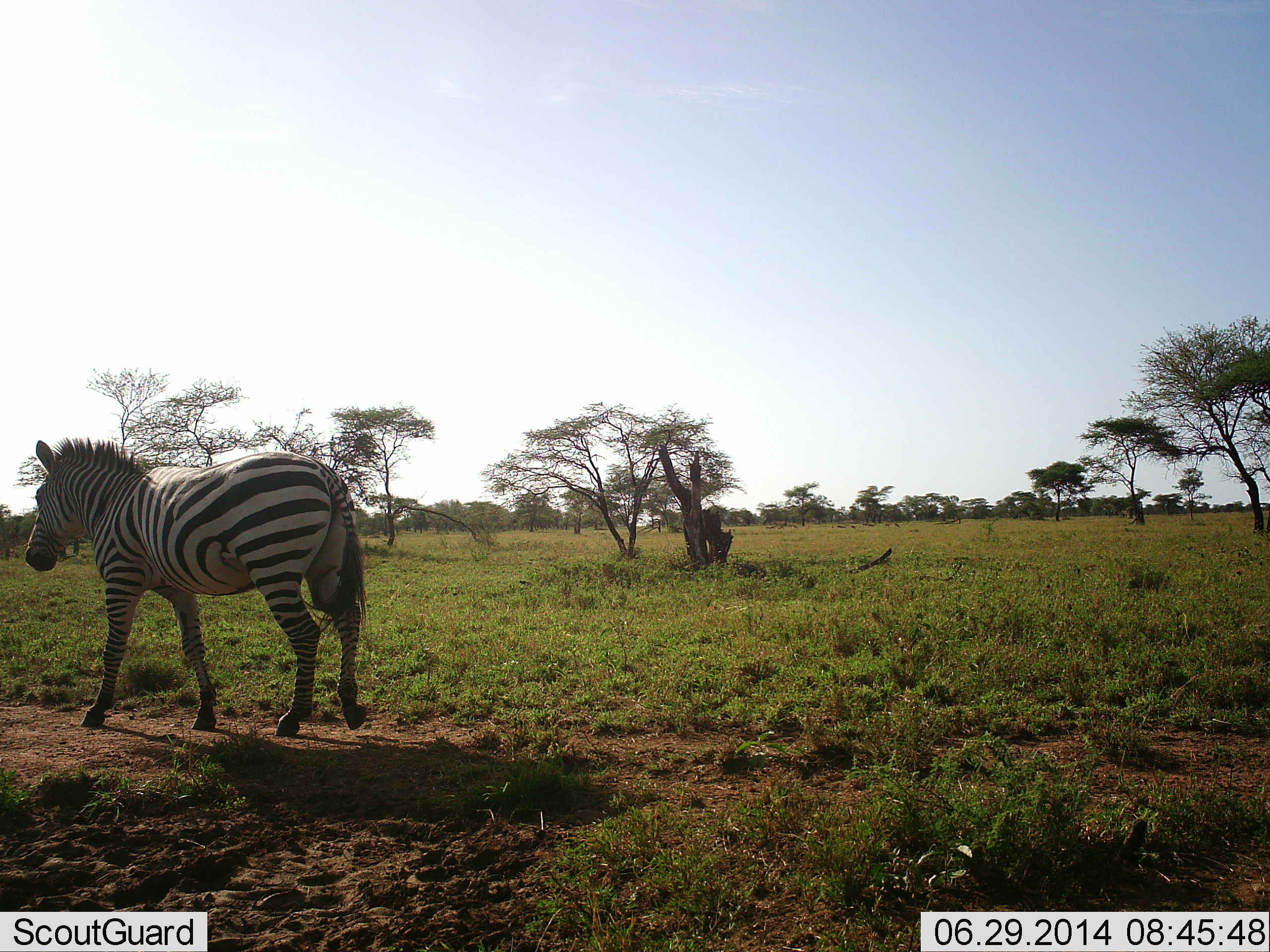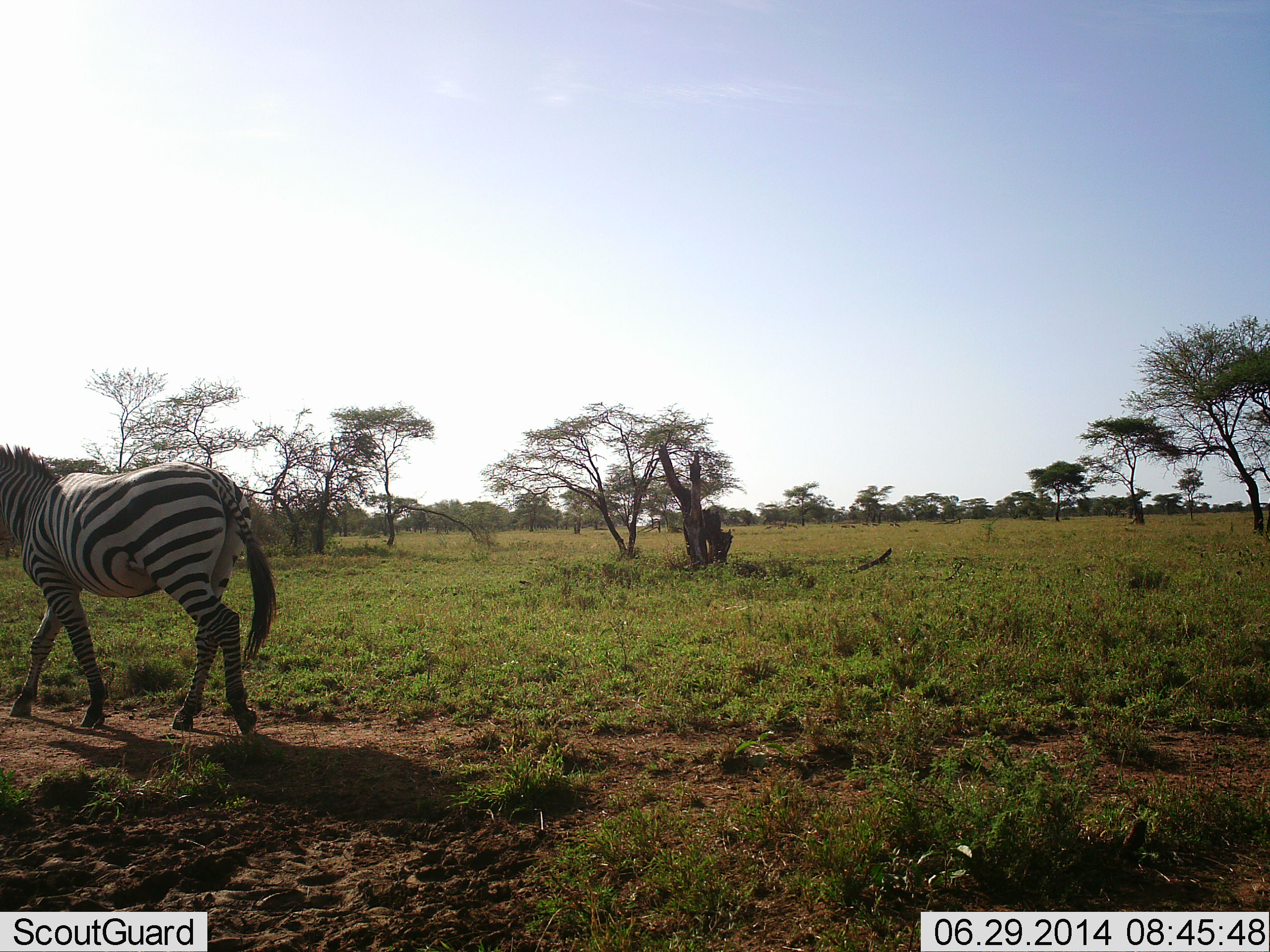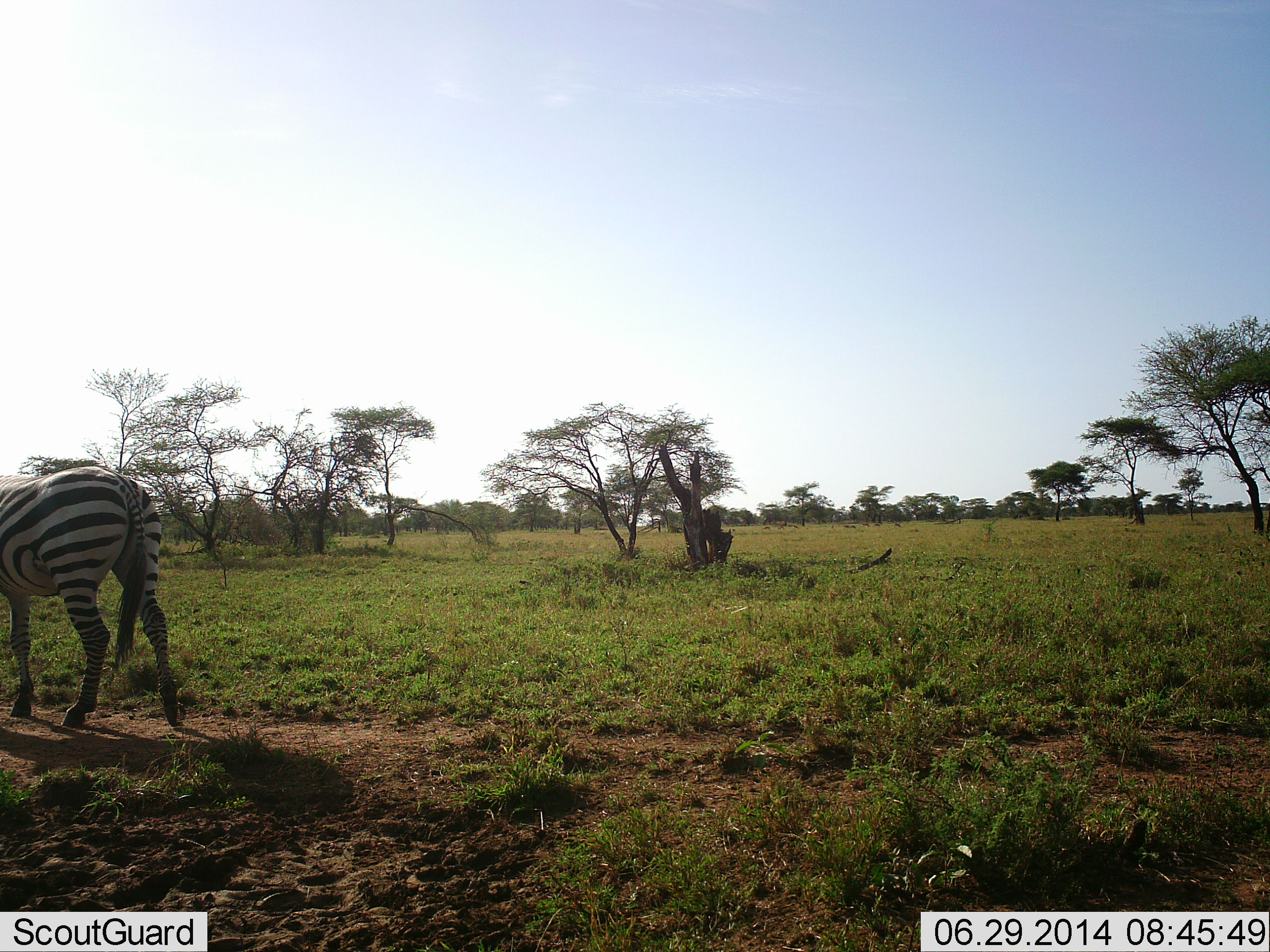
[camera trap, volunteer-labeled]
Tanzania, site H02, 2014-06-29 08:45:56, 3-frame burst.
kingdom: Animalia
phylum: Chordata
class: Mammalia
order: Perissodactyla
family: Equidae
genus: Equus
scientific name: Equus quagga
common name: plains zebra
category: zebra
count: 1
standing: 0%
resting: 0%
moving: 100%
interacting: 0%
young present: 0%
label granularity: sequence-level